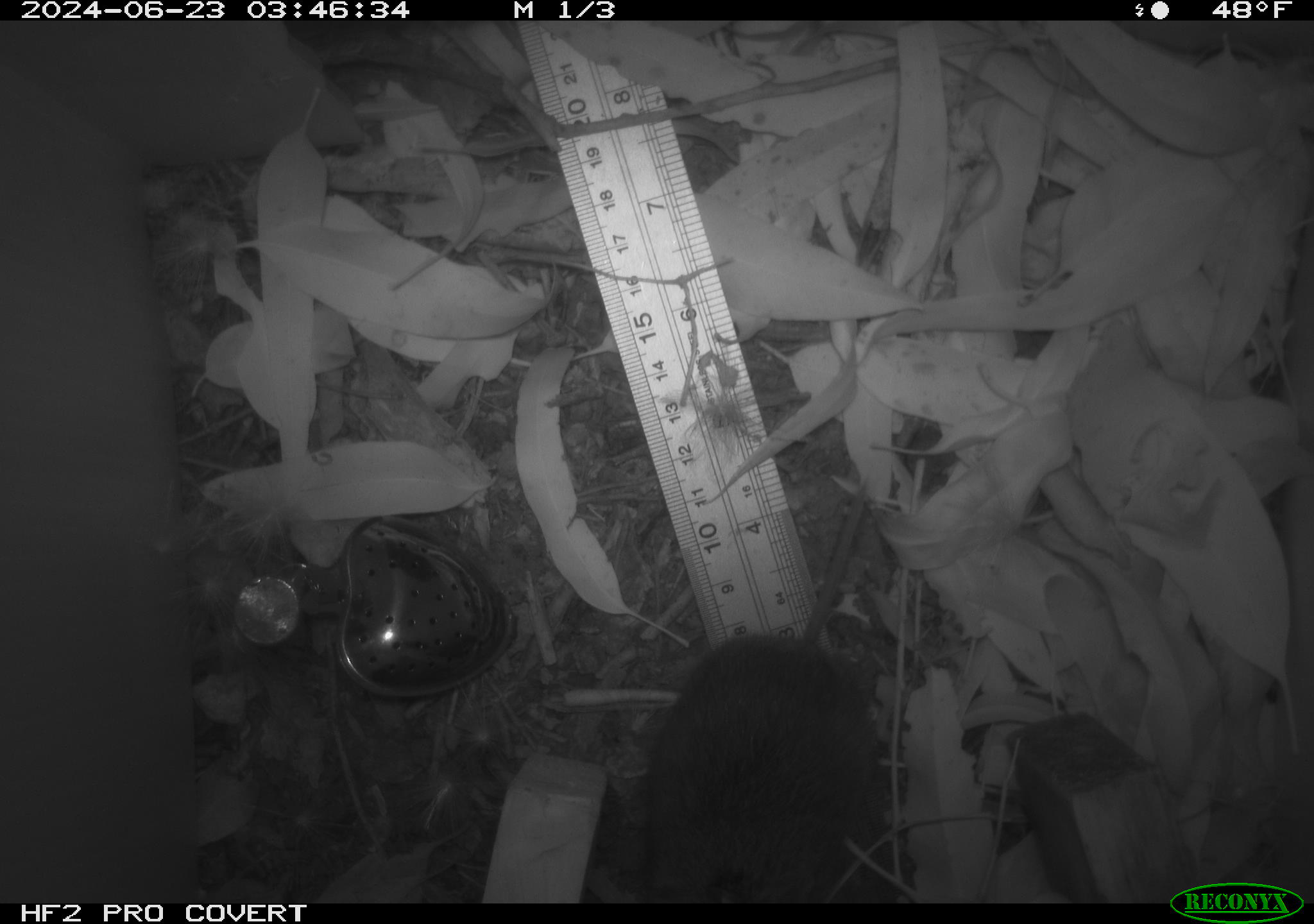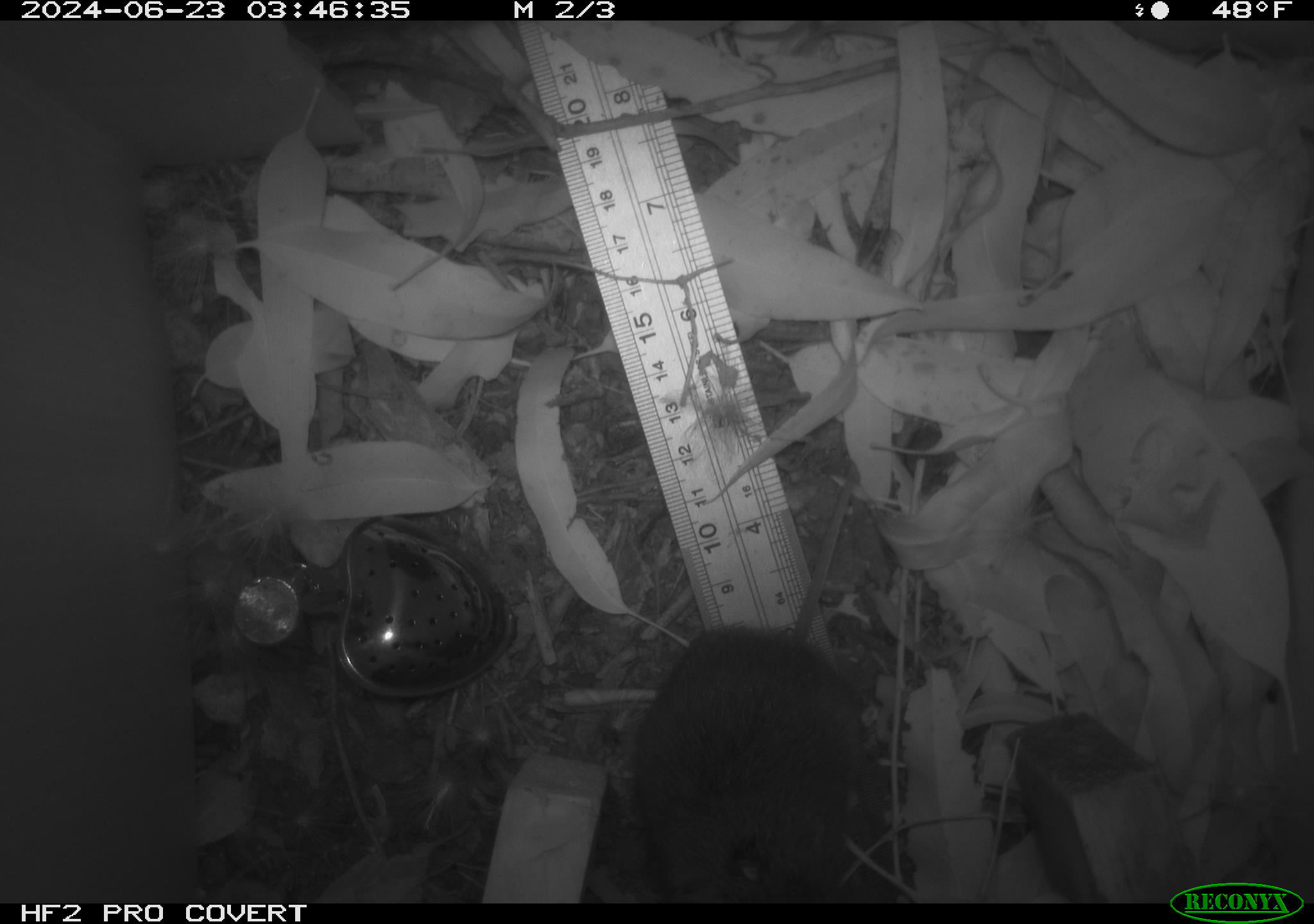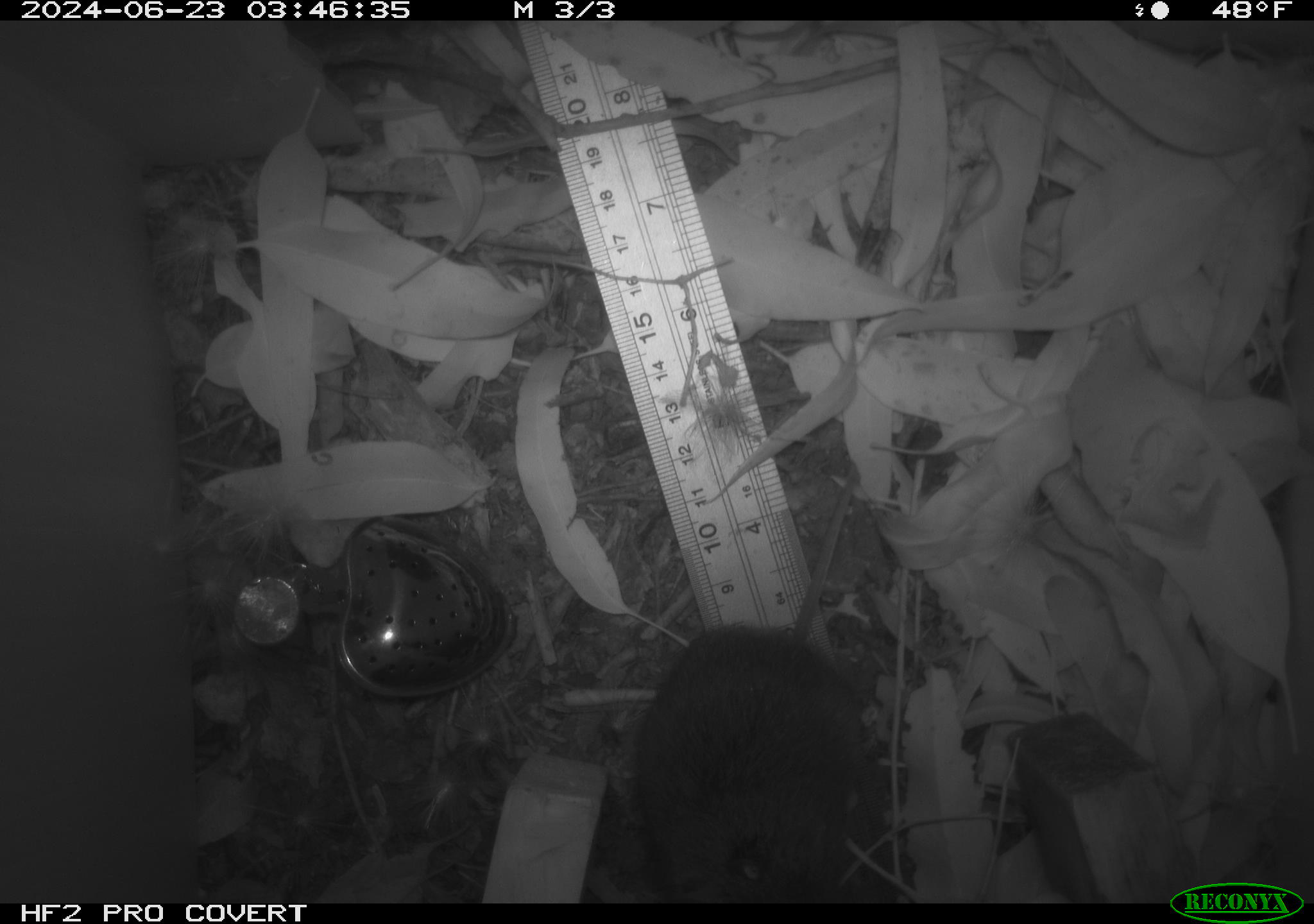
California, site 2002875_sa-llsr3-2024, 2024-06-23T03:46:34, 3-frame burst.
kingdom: Animalia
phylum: Chordata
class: Mammalia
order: Rodentia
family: Cricetidae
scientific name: Arvicolinae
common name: voles, lemmings, and muskrats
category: arvicolinae subfamily